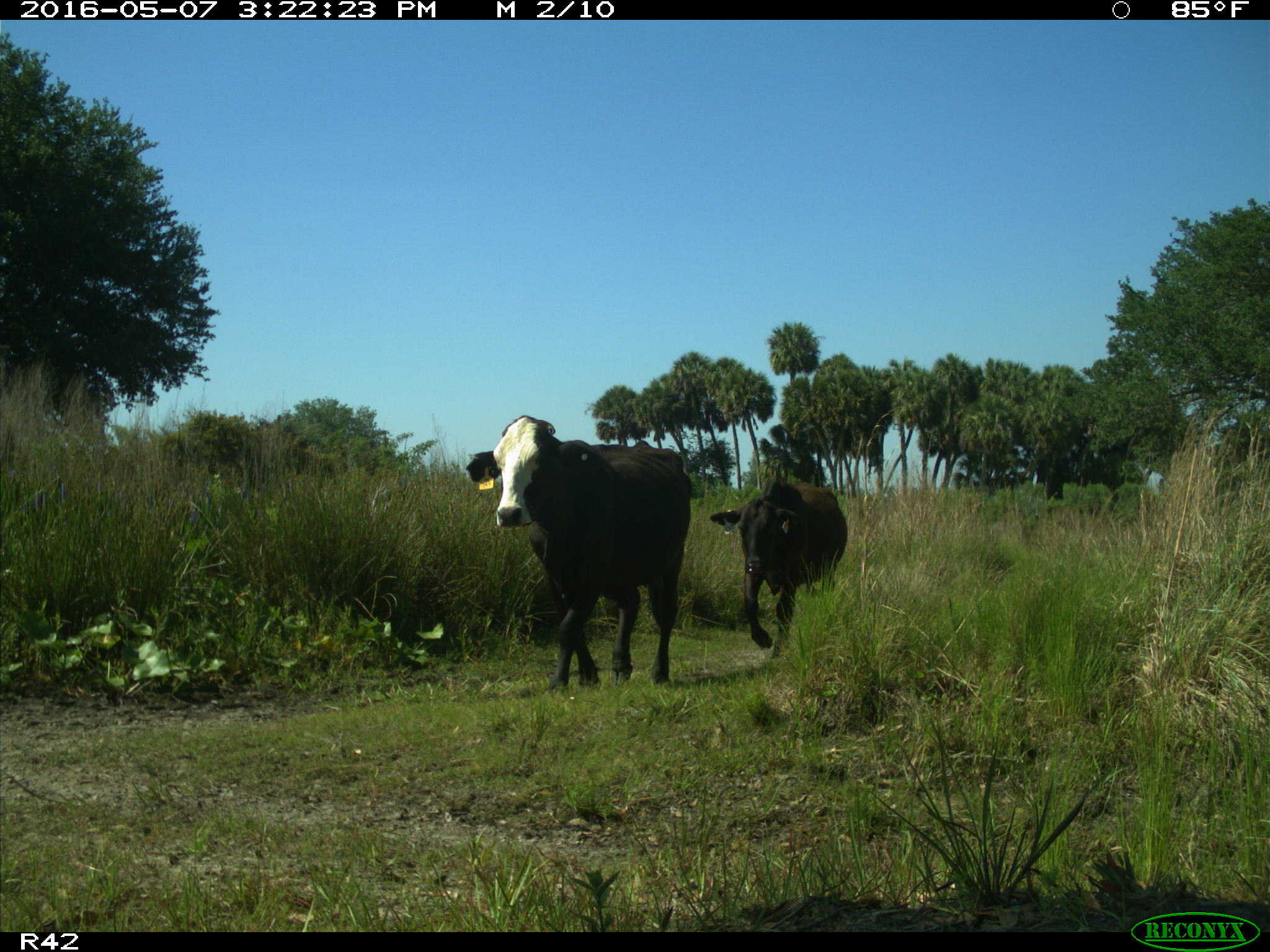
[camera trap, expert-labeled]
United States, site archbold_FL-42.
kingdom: Animalia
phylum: Chordata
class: Mammalia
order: Artiodactyla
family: Bovidae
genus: Bos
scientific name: Bos taurus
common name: domestic cow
Bos taurus (domestic cow).